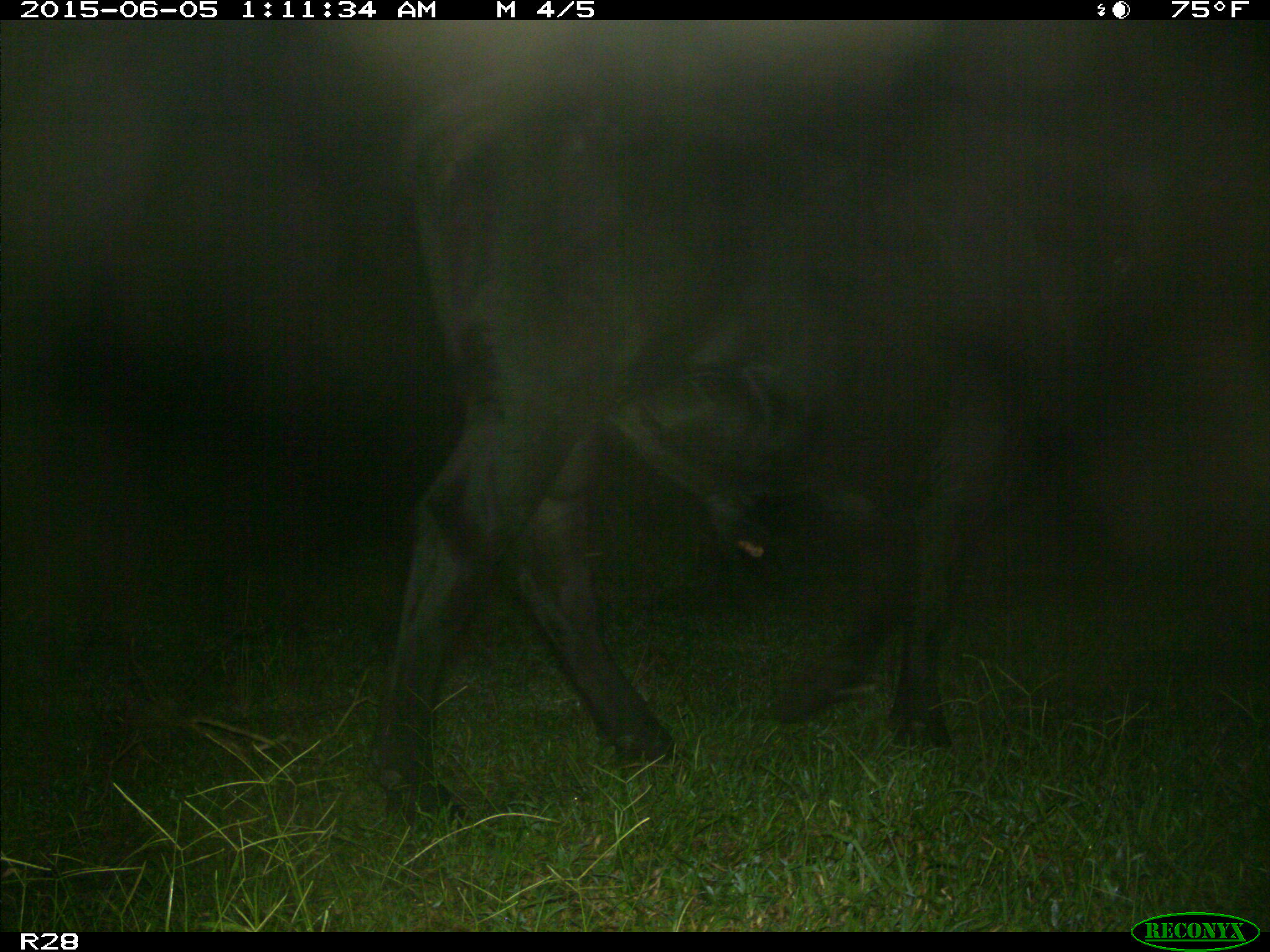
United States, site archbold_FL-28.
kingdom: Animalia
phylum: Chordata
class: Mammalia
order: Artiodactyla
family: Bovidae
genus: Bos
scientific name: Bos taurus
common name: domestic cow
Bos taurus (domestic cow).